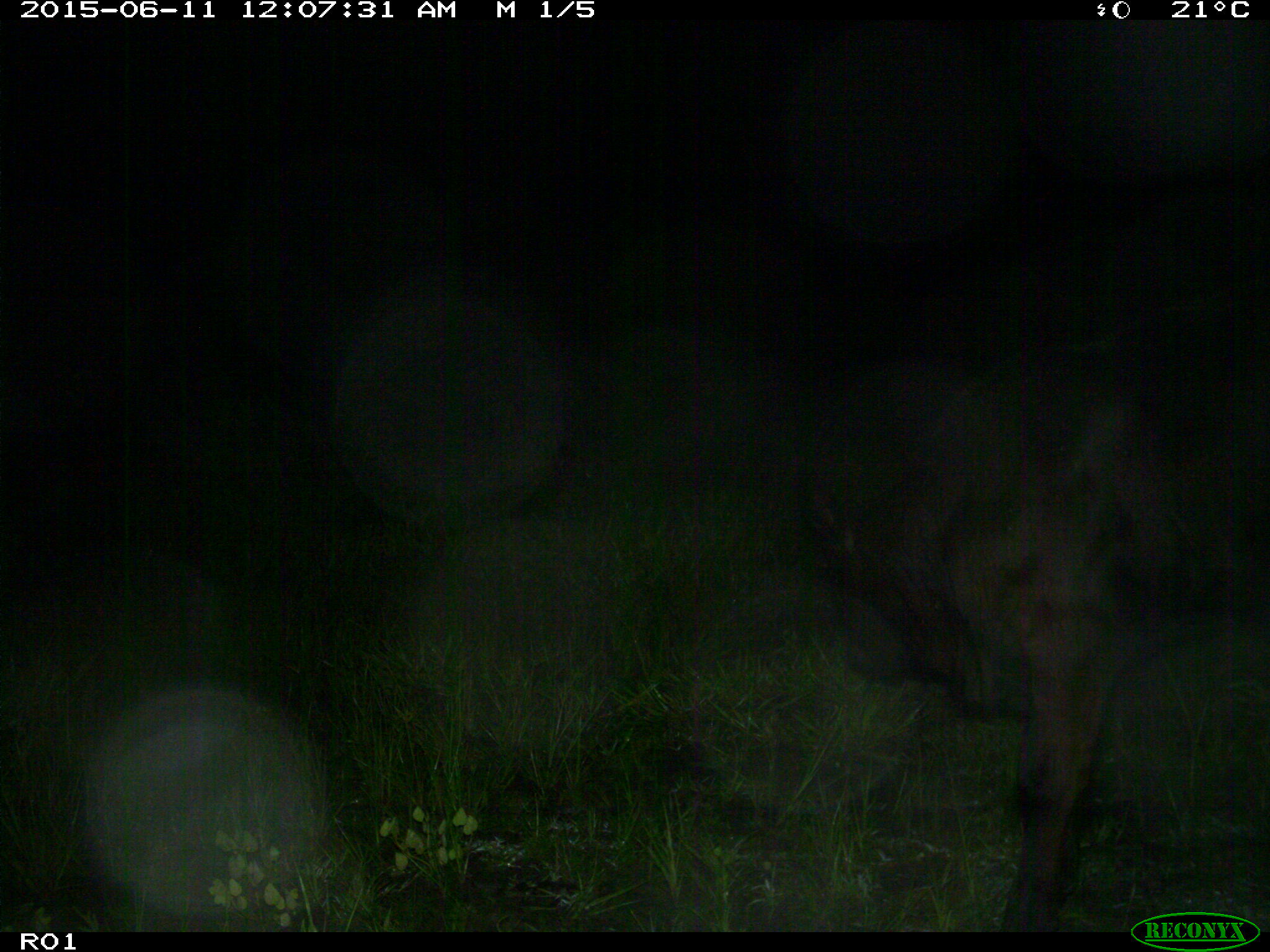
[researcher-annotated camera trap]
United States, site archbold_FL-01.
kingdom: Animalia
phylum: Chordata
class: Mammalia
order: Artiodactyla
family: Bovidae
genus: Bos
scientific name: Bos taurus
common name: domestic cow